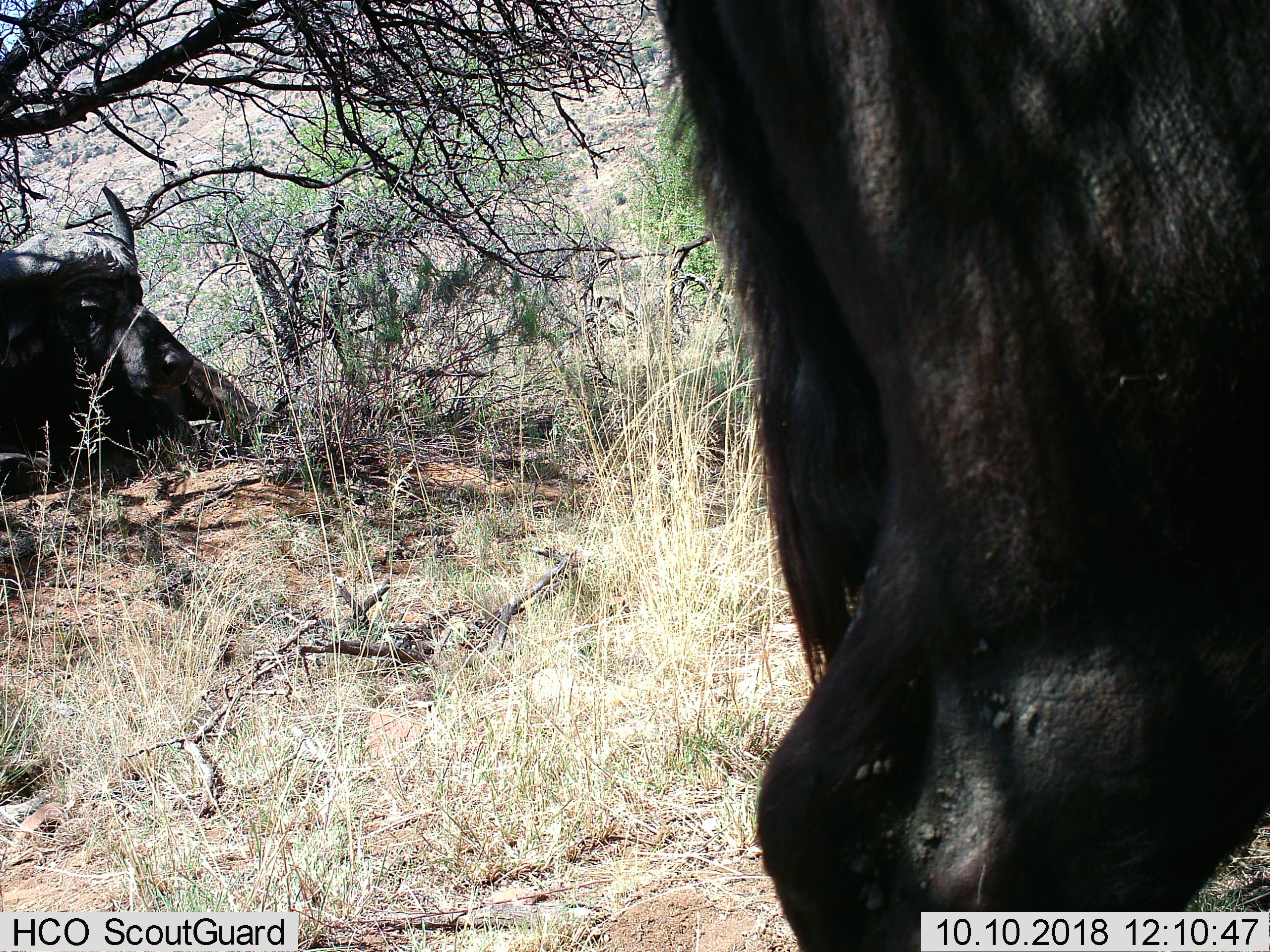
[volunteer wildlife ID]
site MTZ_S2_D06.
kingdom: Animalia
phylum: Chordata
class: Mammalia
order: Artiodactyla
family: Bovidae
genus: Syncerus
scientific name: Syncerus caffer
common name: african buffalo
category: buffalo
Buffalo (african buffalo) (Syncerus caffer), count 2. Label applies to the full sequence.